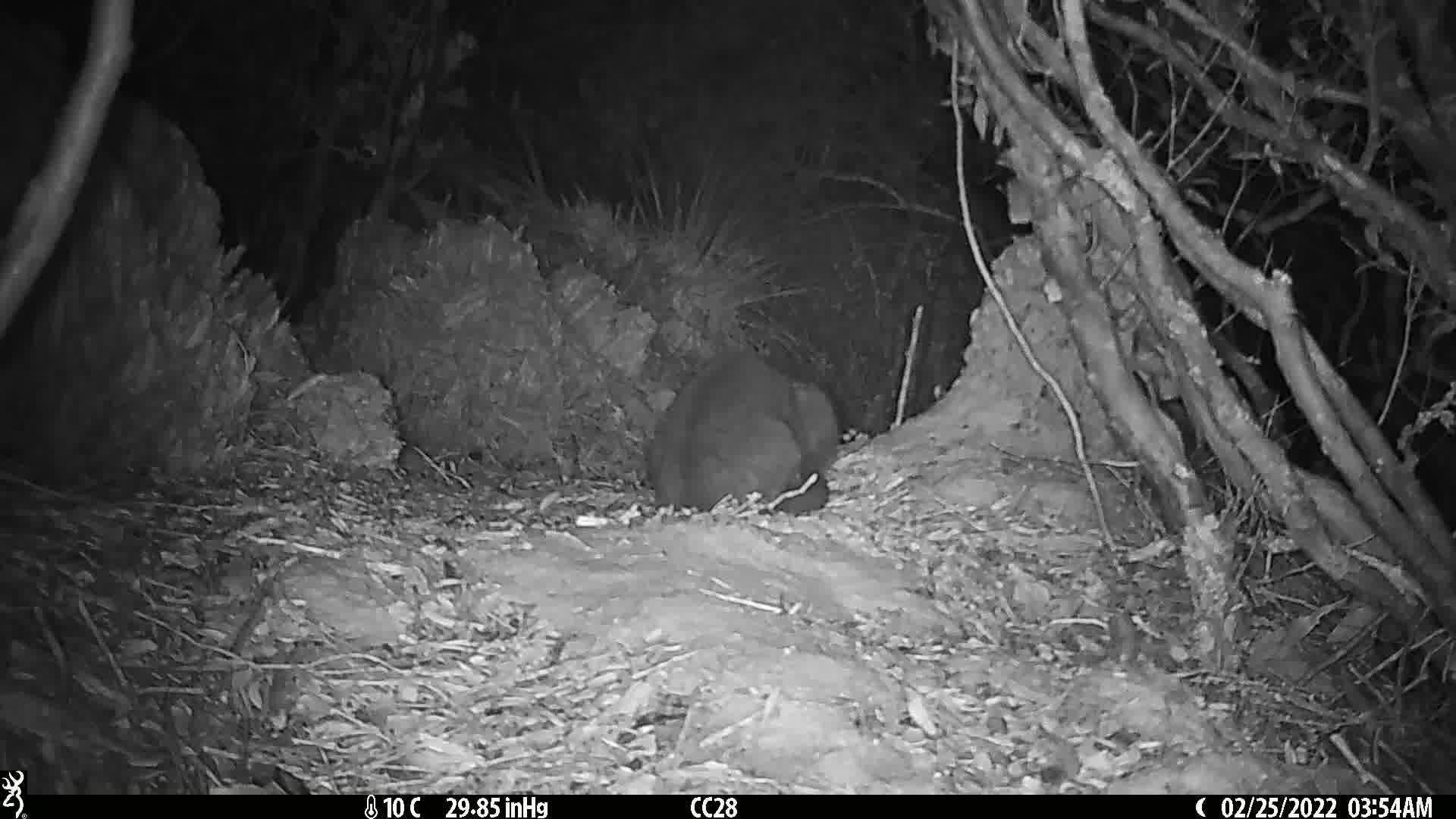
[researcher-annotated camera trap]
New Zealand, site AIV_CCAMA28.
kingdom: Animalia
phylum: Chordata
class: Mammalia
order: Carnivora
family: Felidae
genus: Felis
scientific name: Felis catus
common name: domestic cat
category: cat